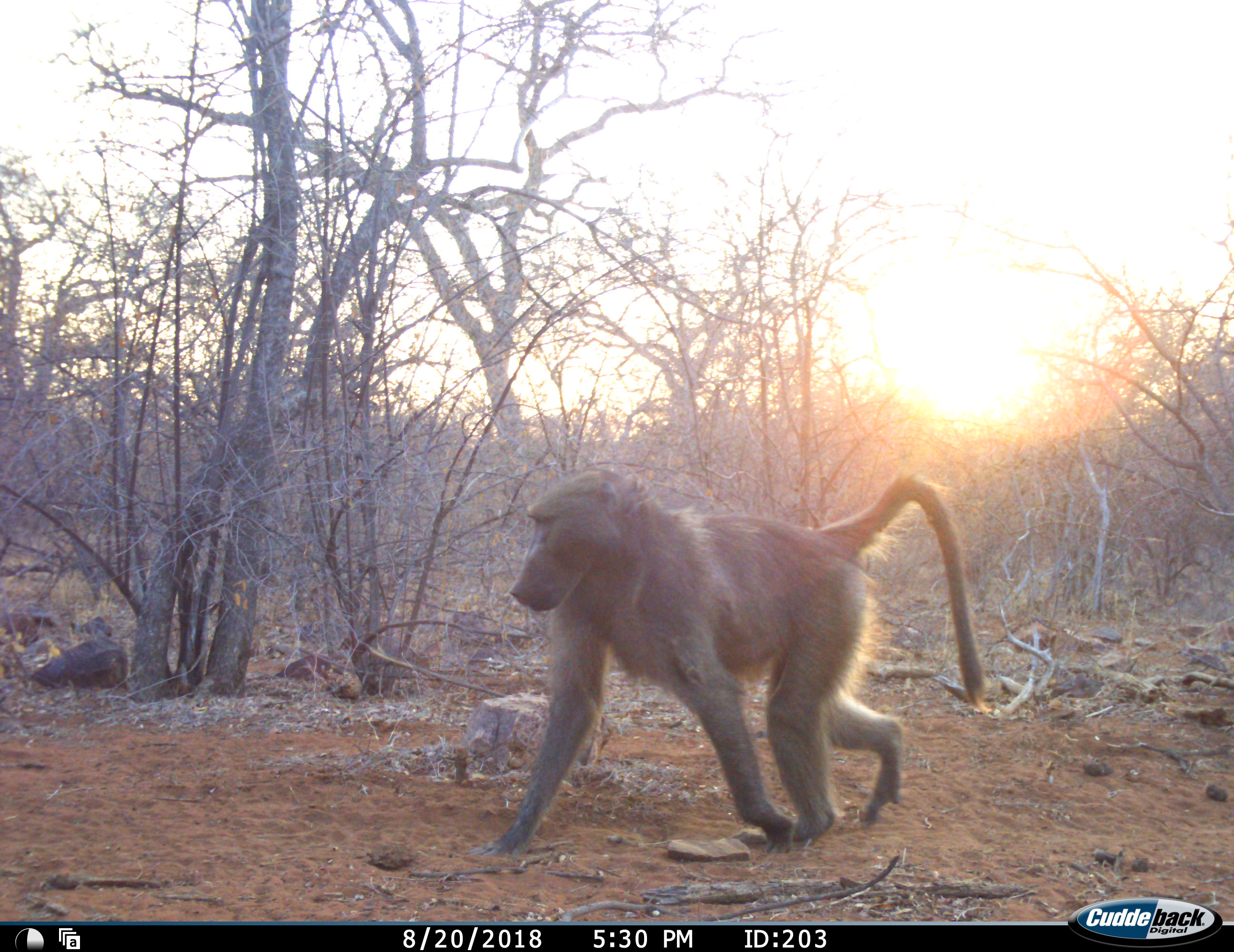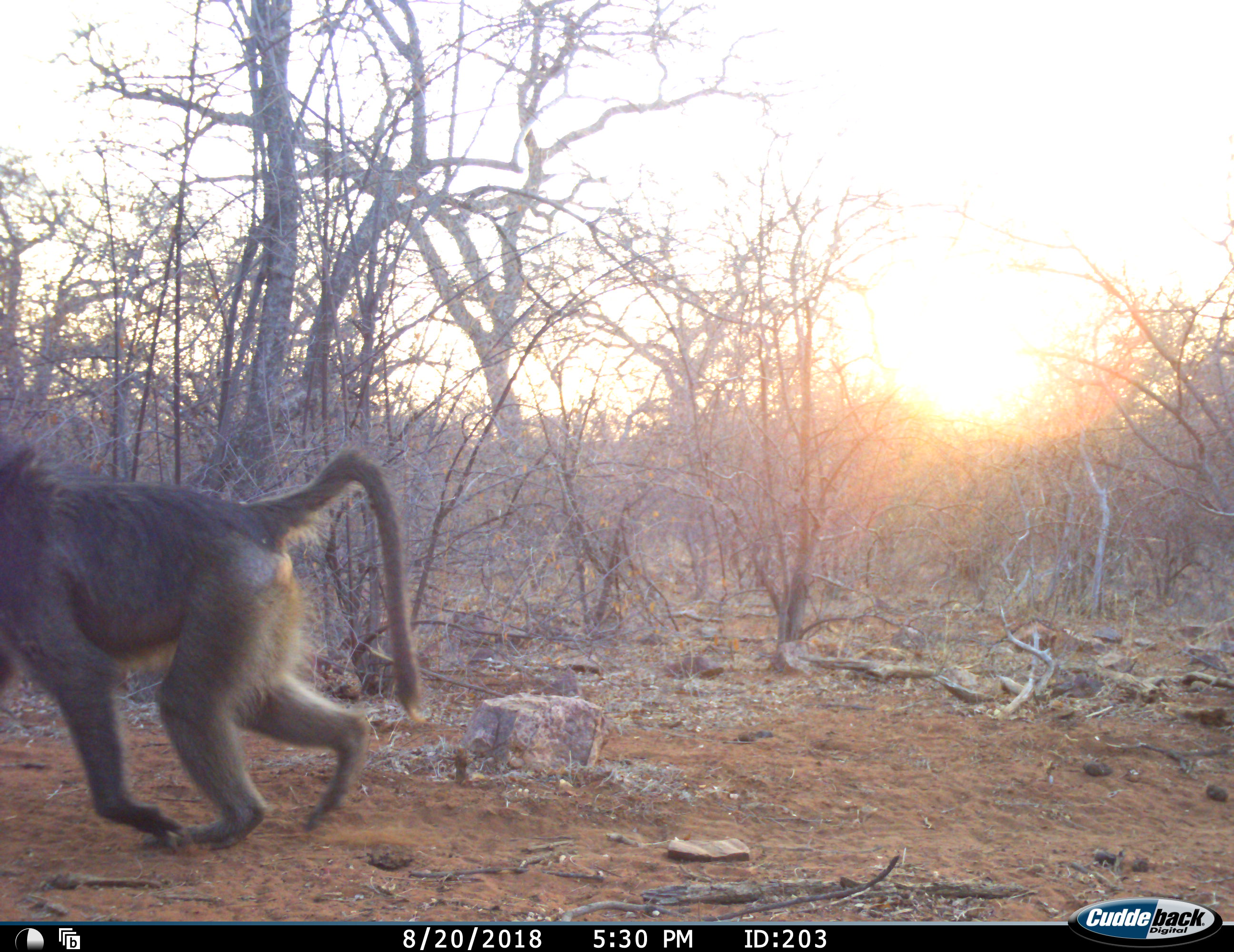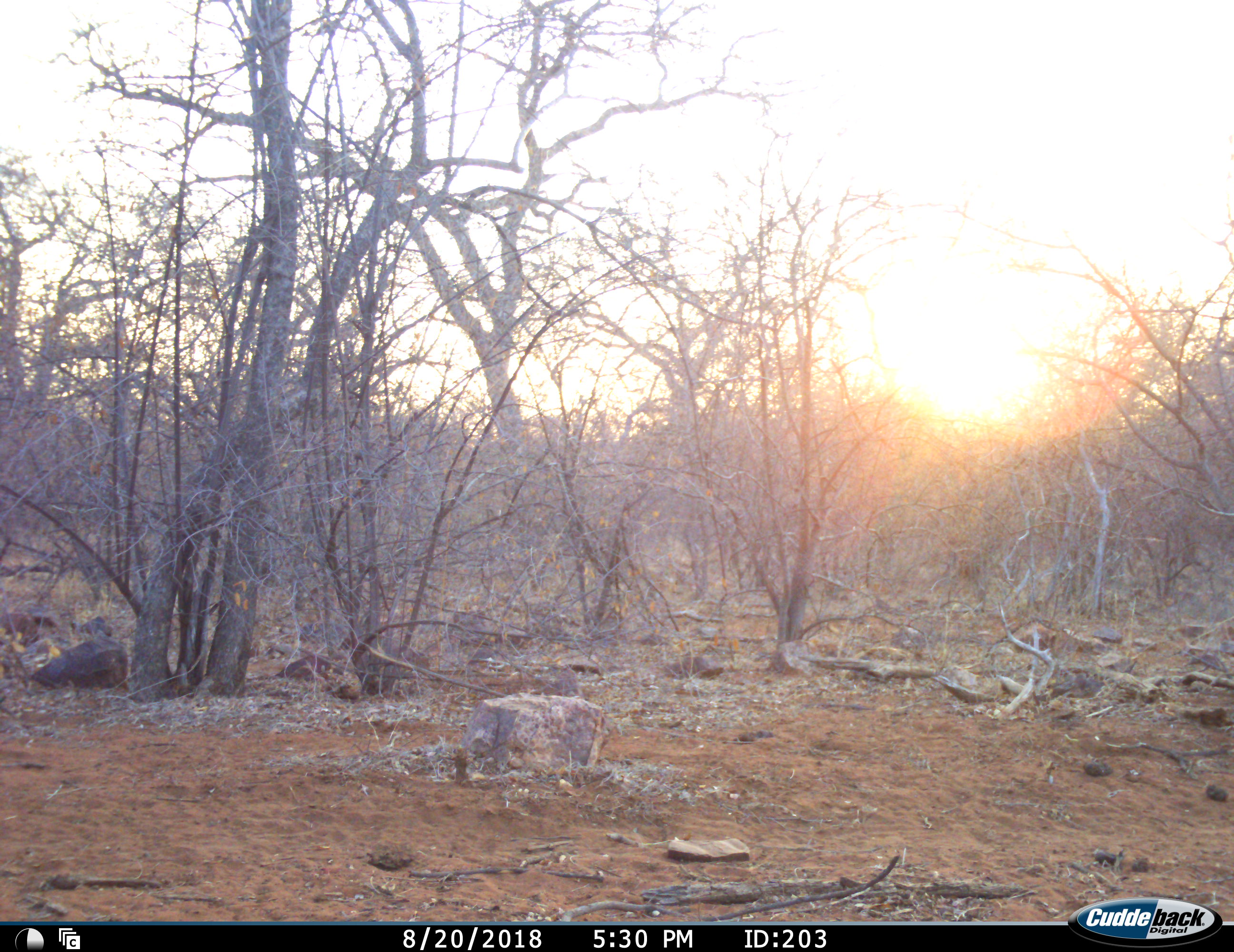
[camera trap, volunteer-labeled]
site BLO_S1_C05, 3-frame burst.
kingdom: Animalia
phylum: Chordata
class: Mammalia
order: Primates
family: Cercopithecidae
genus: Papio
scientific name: Papio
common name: baboon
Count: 1.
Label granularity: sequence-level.